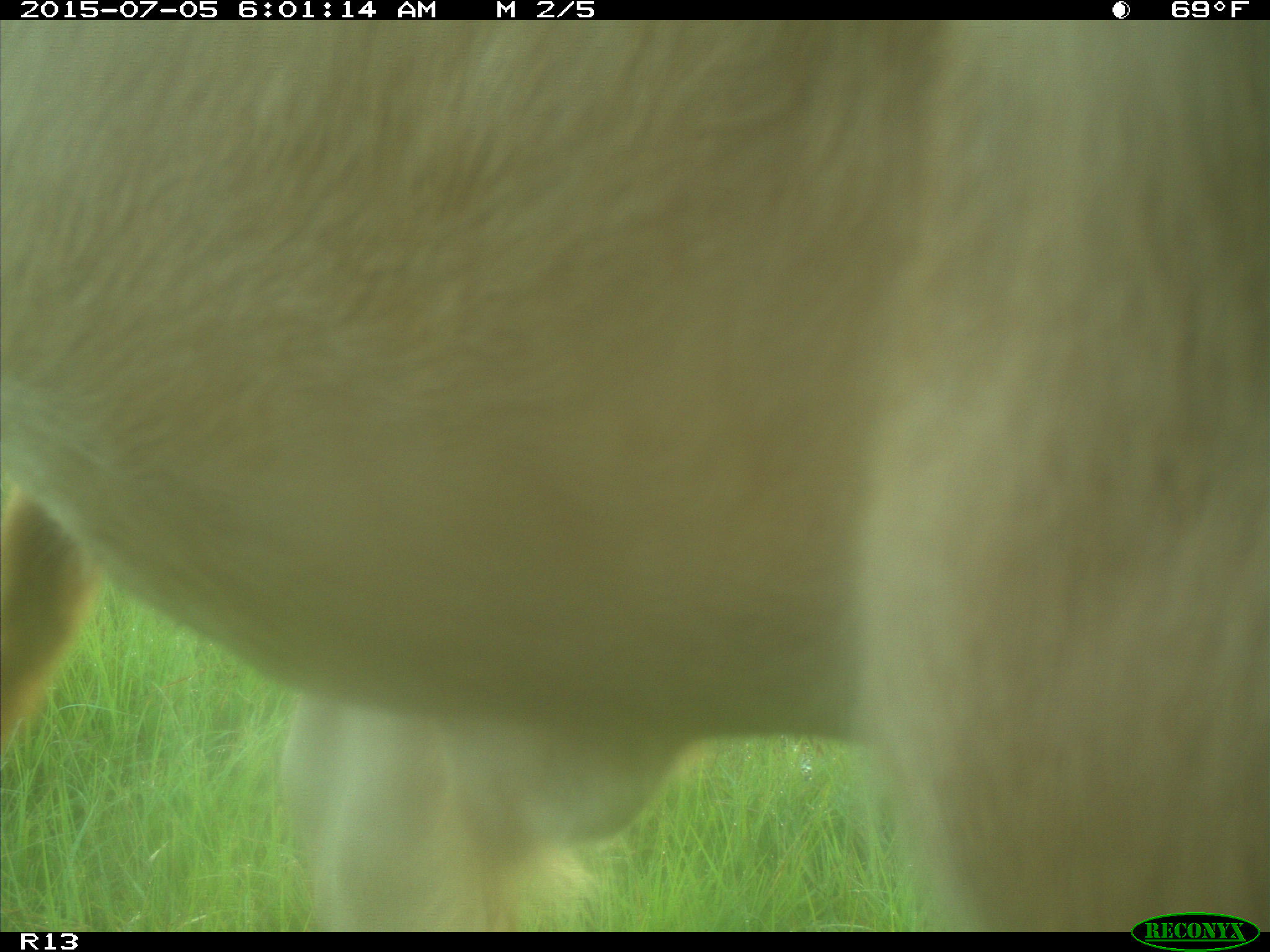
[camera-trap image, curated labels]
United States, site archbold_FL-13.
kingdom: Animalia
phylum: Chordata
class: Mammalia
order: Artiodactyla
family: Bovidae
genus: Bos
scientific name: Bos taurus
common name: domestic cow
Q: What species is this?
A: Bos taurus (domestic cow).